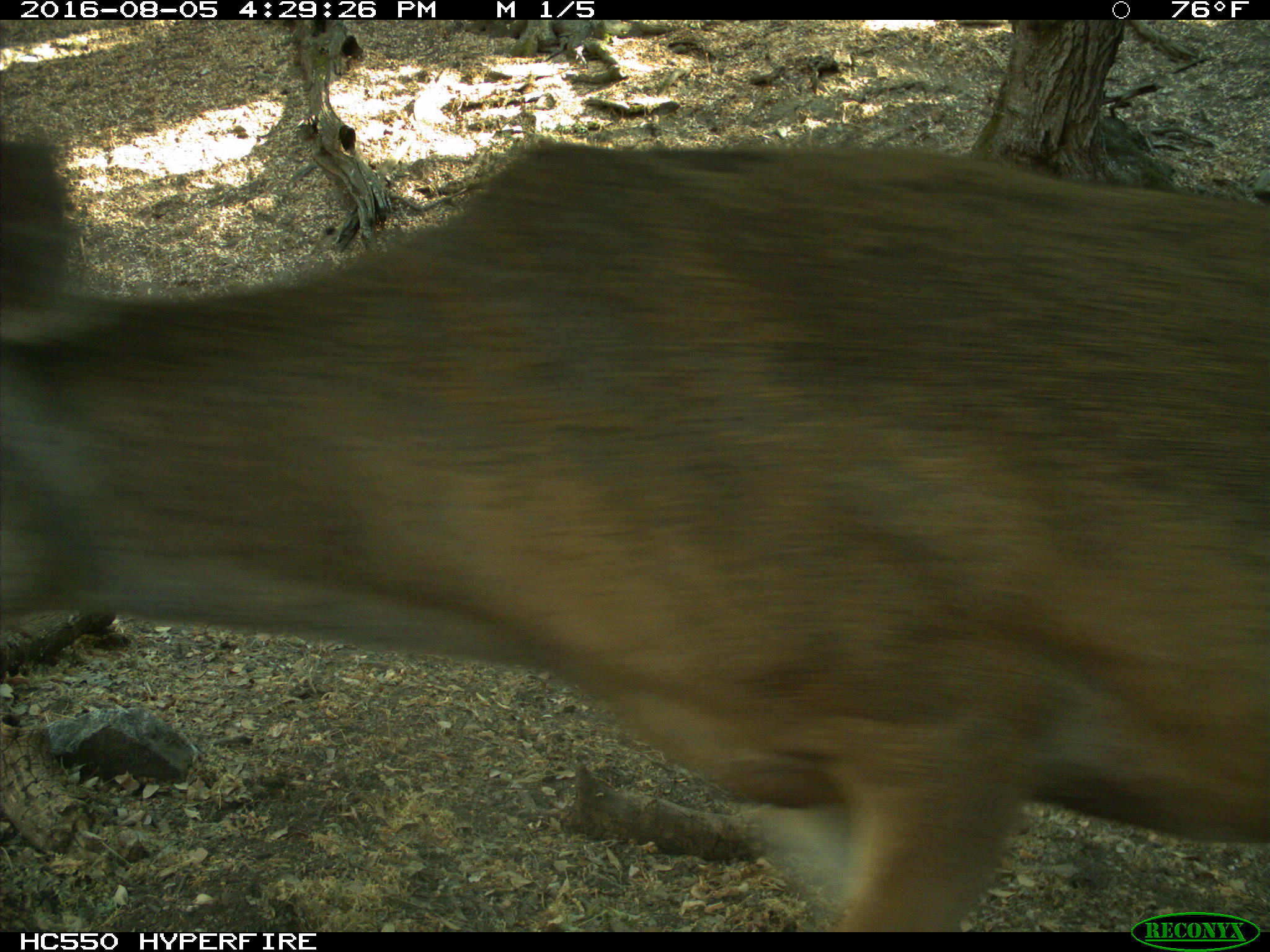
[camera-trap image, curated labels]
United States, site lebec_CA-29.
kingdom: Animalia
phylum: Chordata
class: Mammalia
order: Artiodactyla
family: Cervidae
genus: Odocoileus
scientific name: Odocoileus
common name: deer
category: unidentified deer